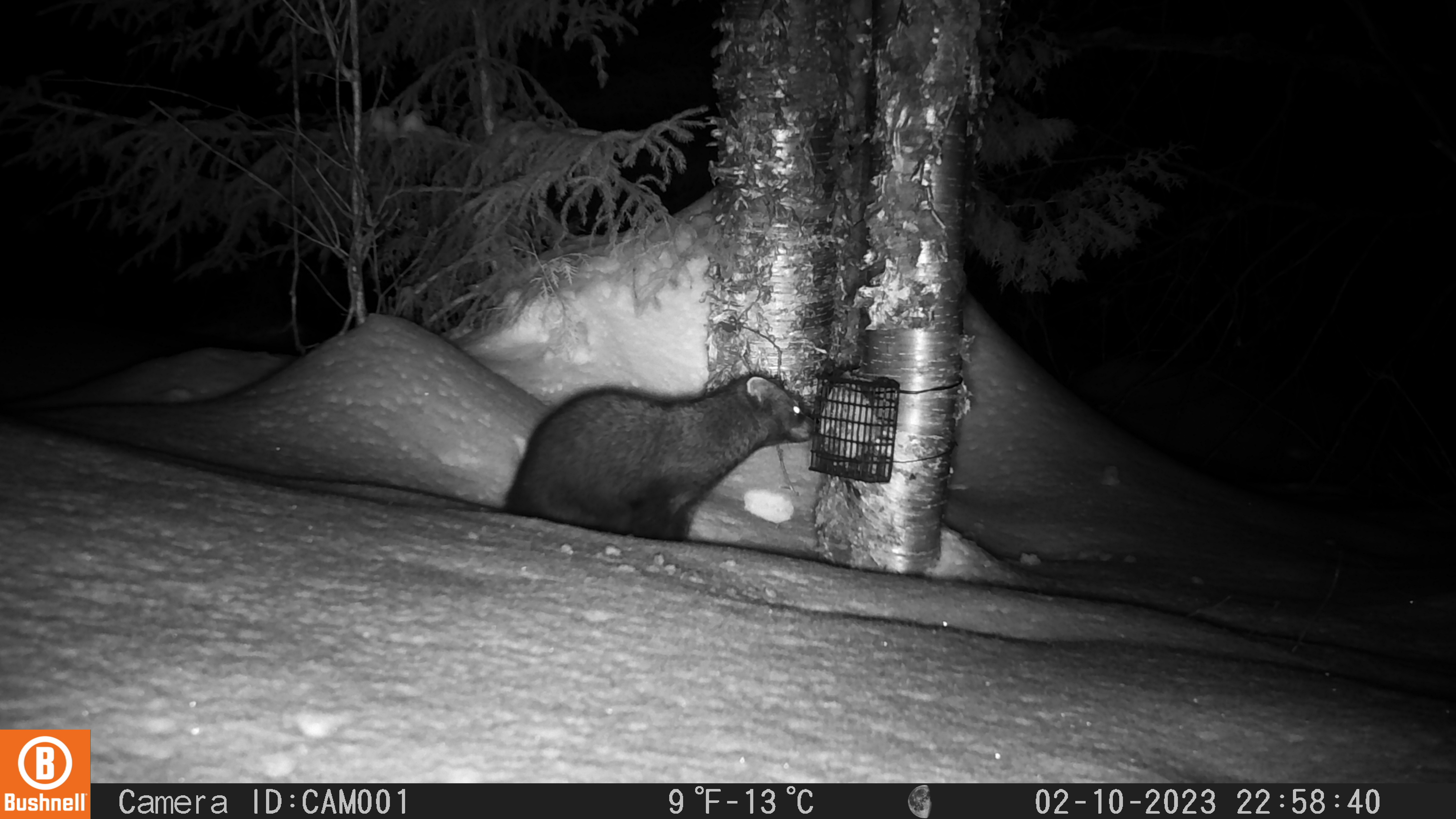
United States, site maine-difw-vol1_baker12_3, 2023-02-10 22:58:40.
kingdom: Animalia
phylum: Chordata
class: Mammalia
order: Carnivora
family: Mustelidae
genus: Pekania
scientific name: Pekania pennanti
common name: fisher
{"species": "fisher (Pekania pennanti)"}